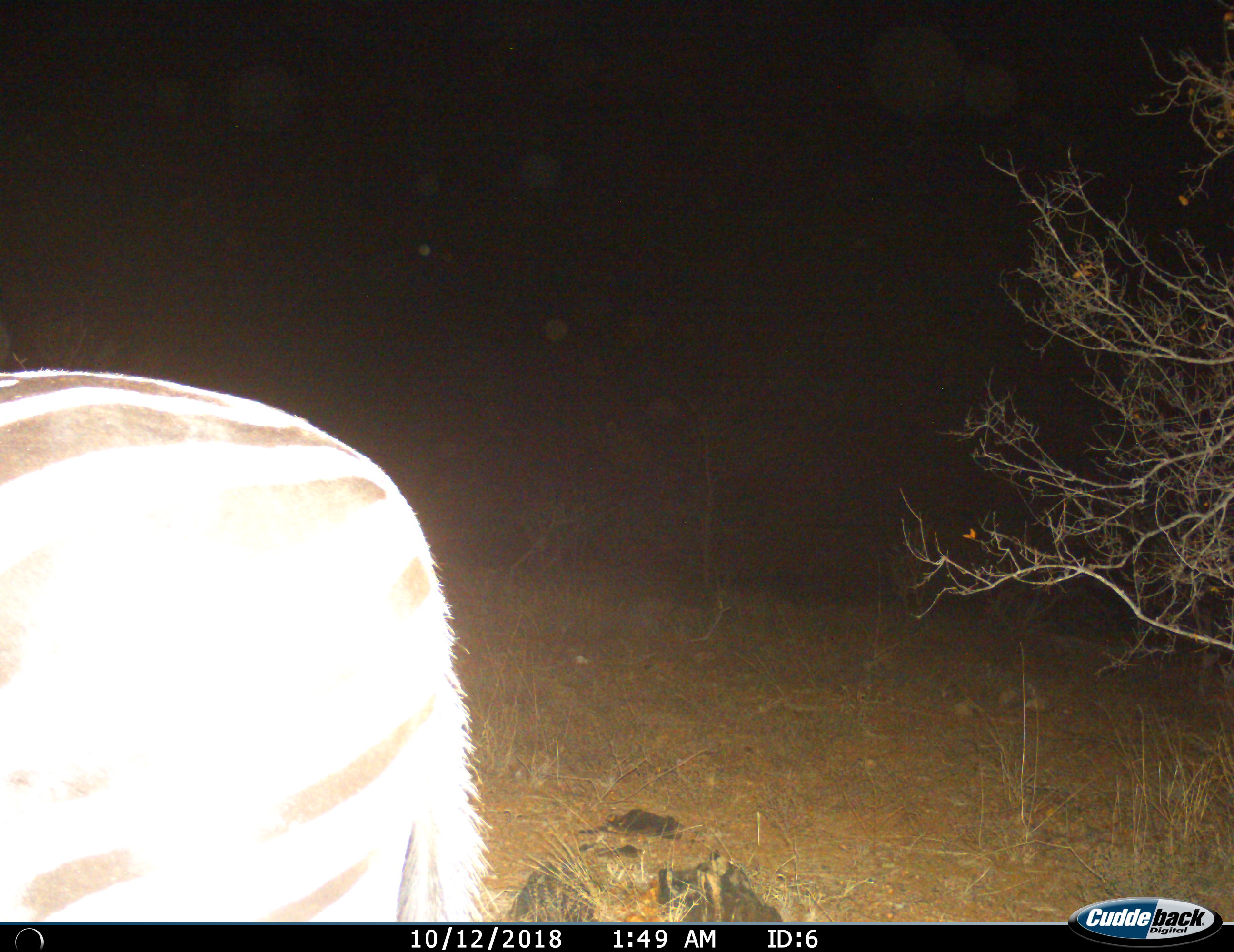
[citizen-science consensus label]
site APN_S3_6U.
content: unidentified animal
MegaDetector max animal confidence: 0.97